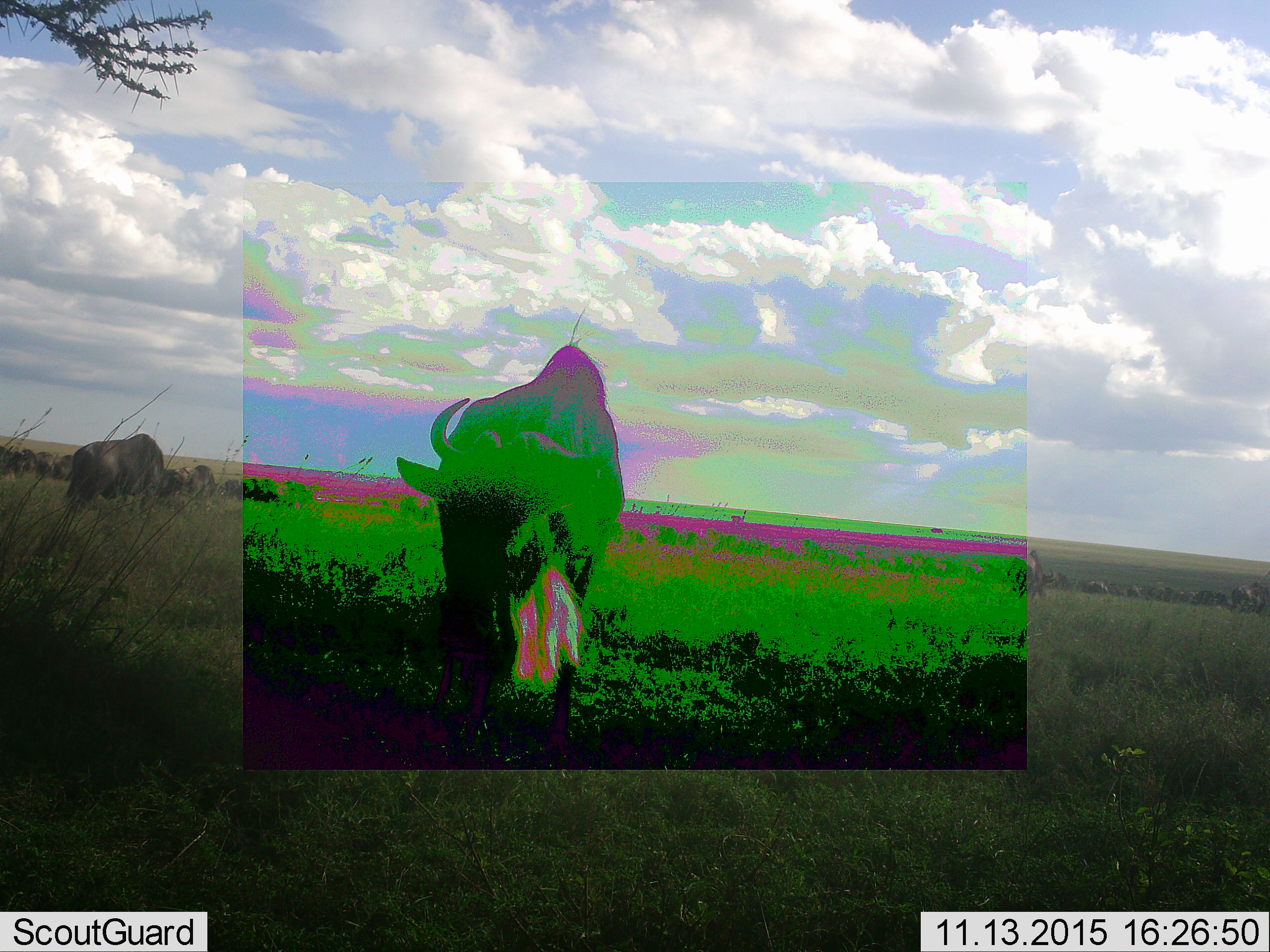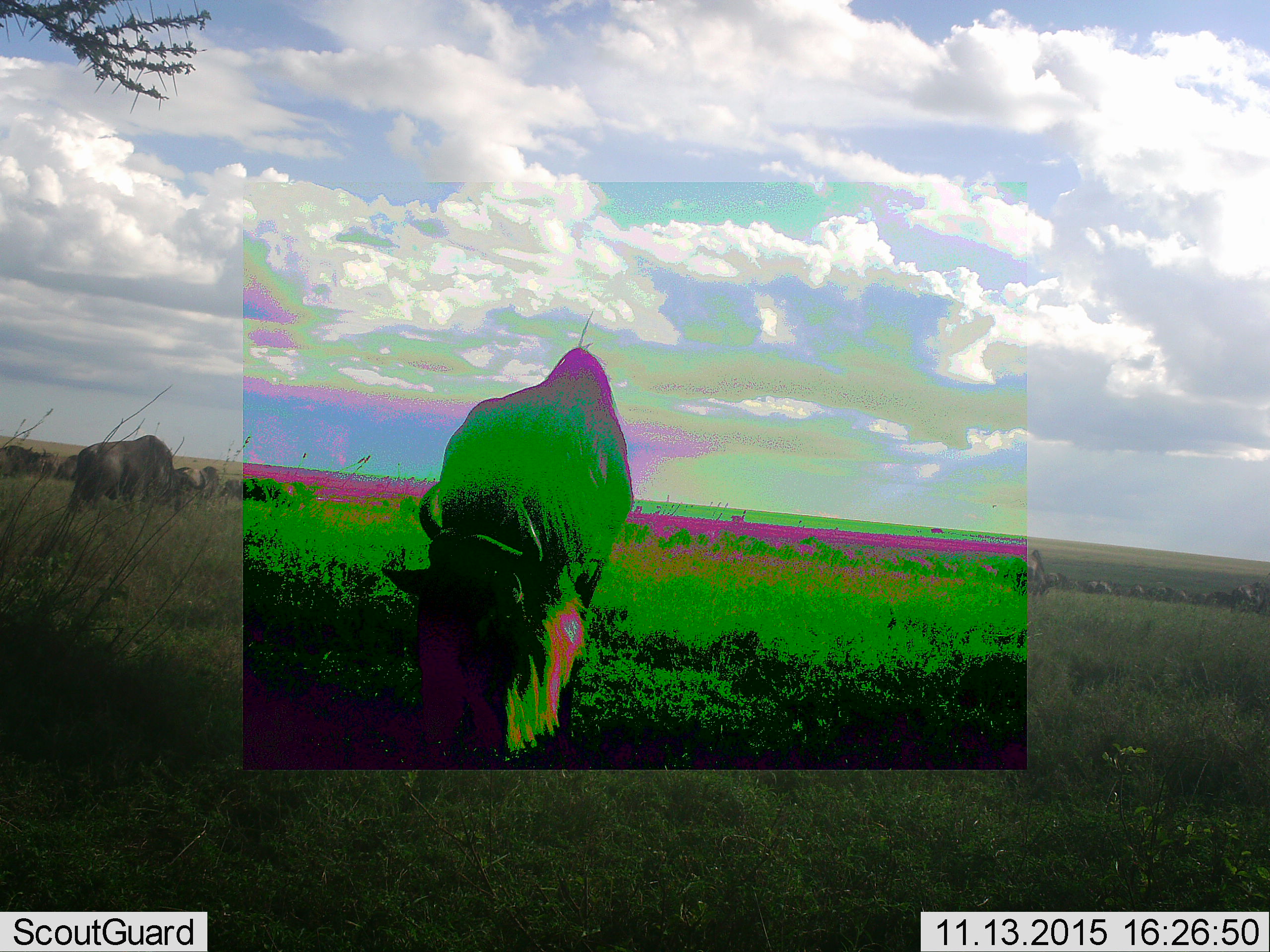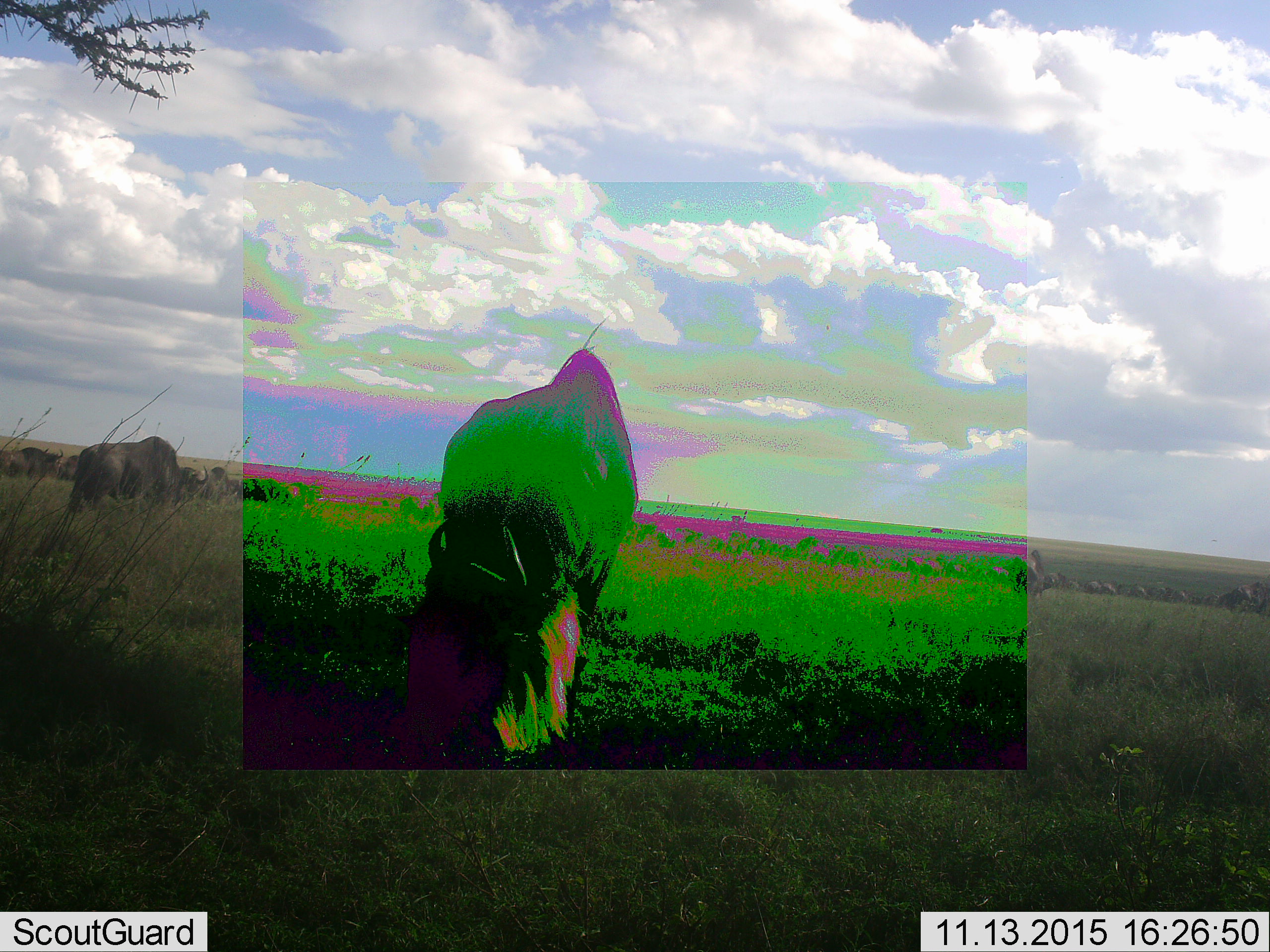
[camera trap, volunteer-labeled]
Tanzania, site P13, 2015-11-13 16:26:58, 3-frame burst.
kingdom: Animalia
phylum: Chordata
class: Mammalia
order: Artiodactyla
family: Bovidae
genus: Connochaetes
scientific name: Connochaetes taurinus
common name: blue wildebeest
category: wildebeest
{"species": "wildebeest (blue wildebeest) (Connochaetes taurinus)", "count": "11-50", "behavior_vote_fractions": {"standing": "33%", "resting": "0%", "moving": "17%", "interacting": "0%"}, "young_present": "0%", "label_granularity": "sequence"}